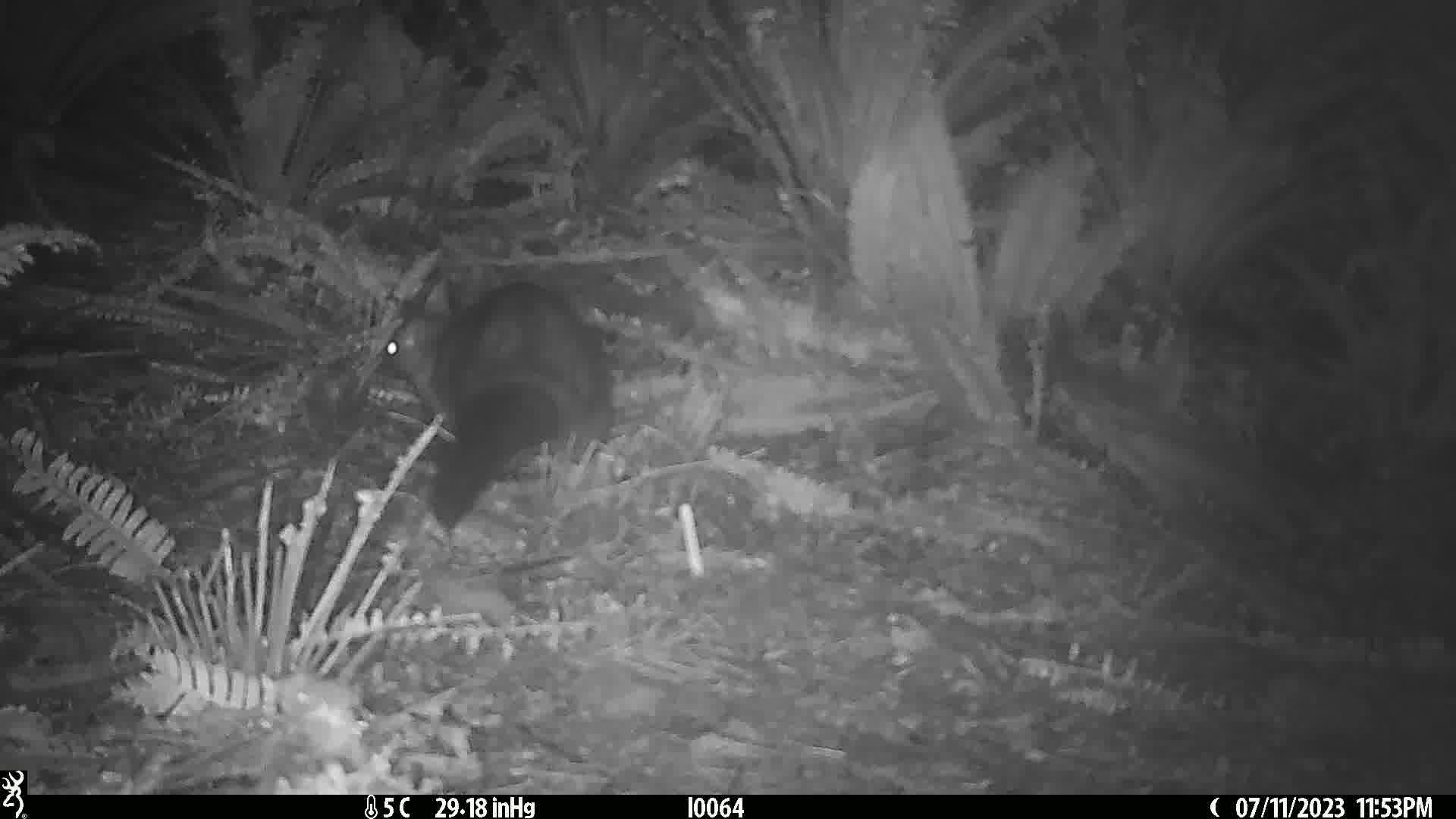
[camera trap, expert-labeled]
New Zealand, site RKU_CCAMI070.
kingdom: Animalia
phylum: Chordata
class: Mammalia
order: Diprotodontia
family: Phalangeridae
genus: Trichosurus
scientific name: Trichosurus vulpecula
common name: common brushtail possum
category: possum